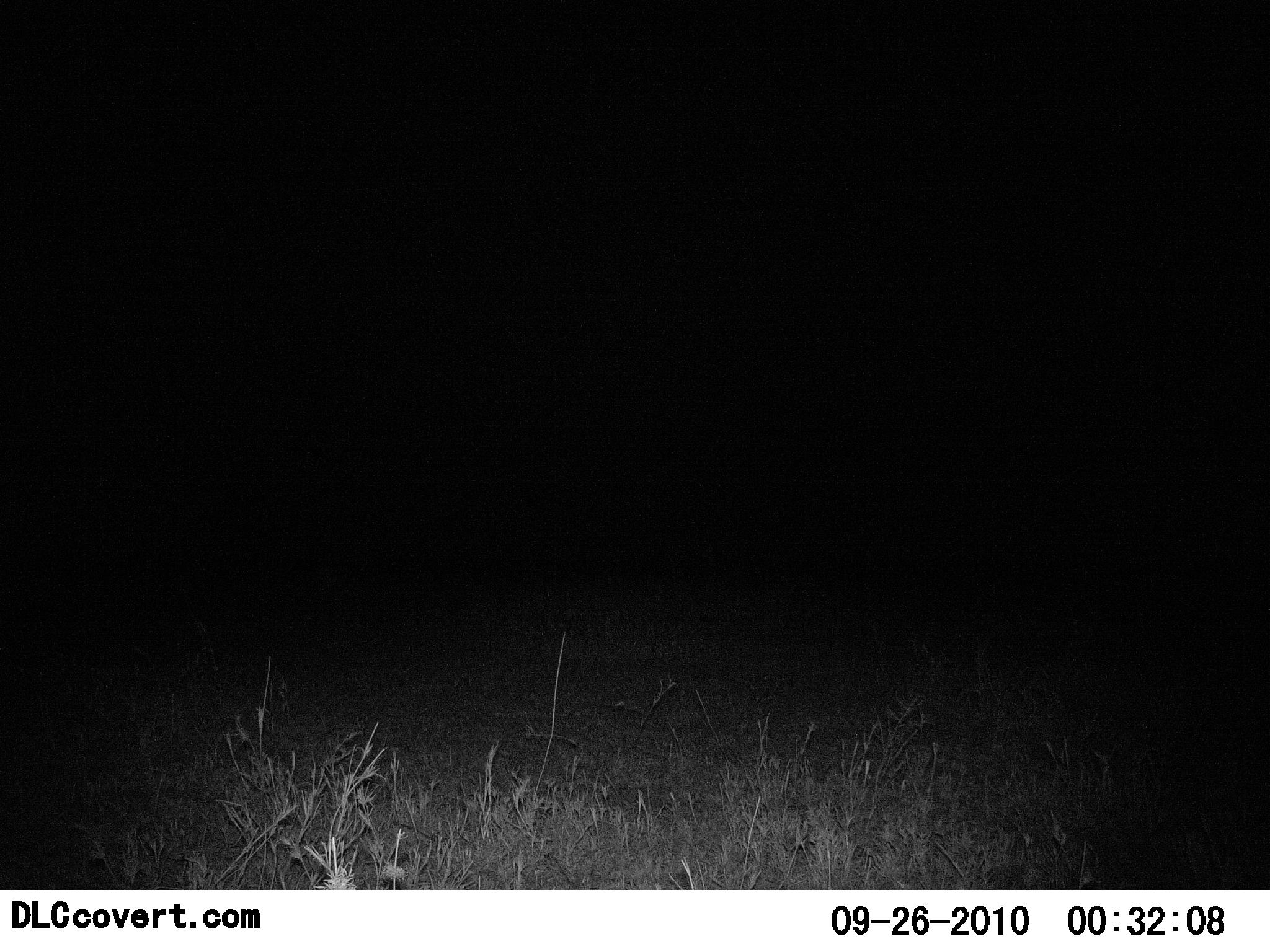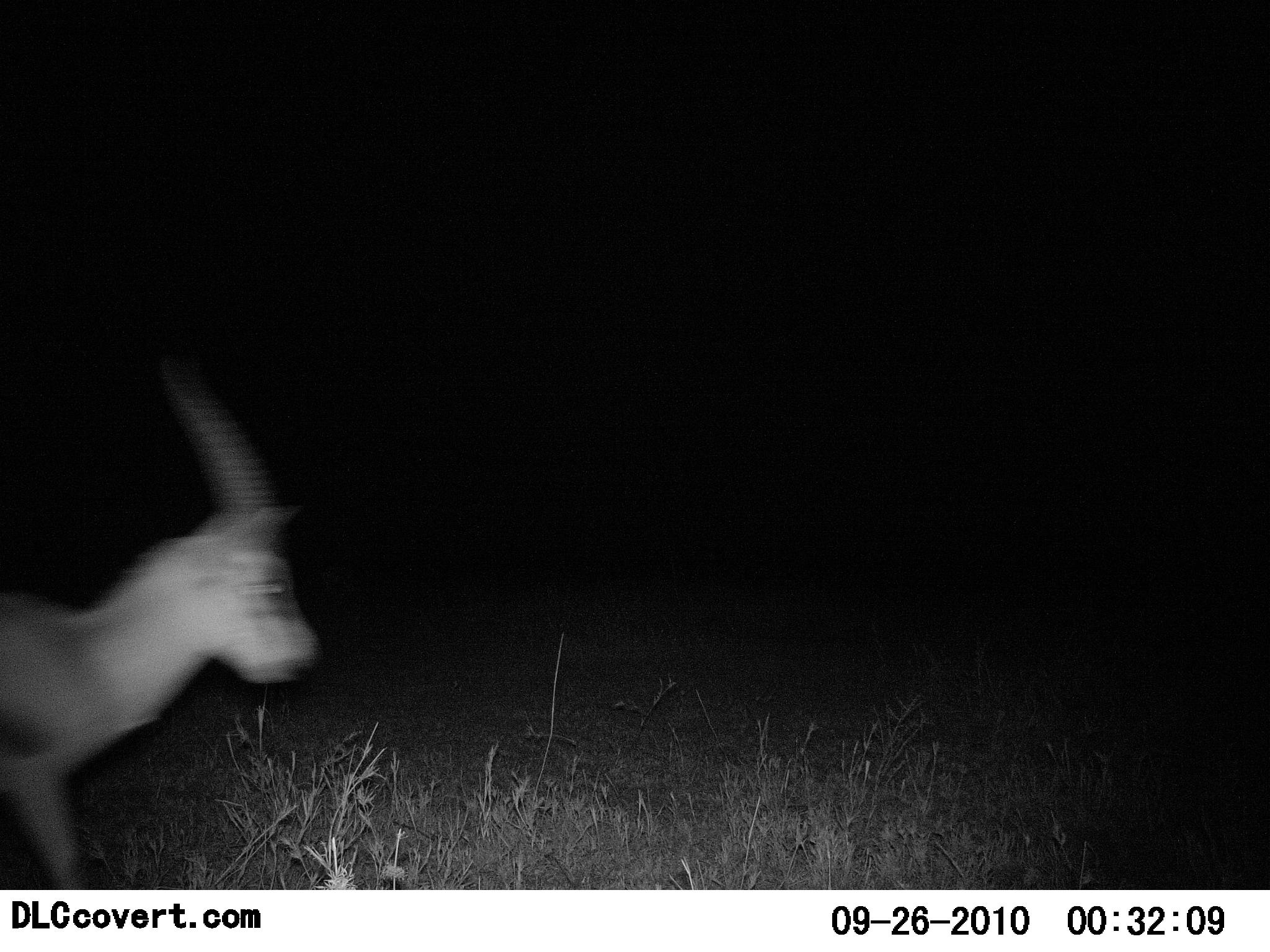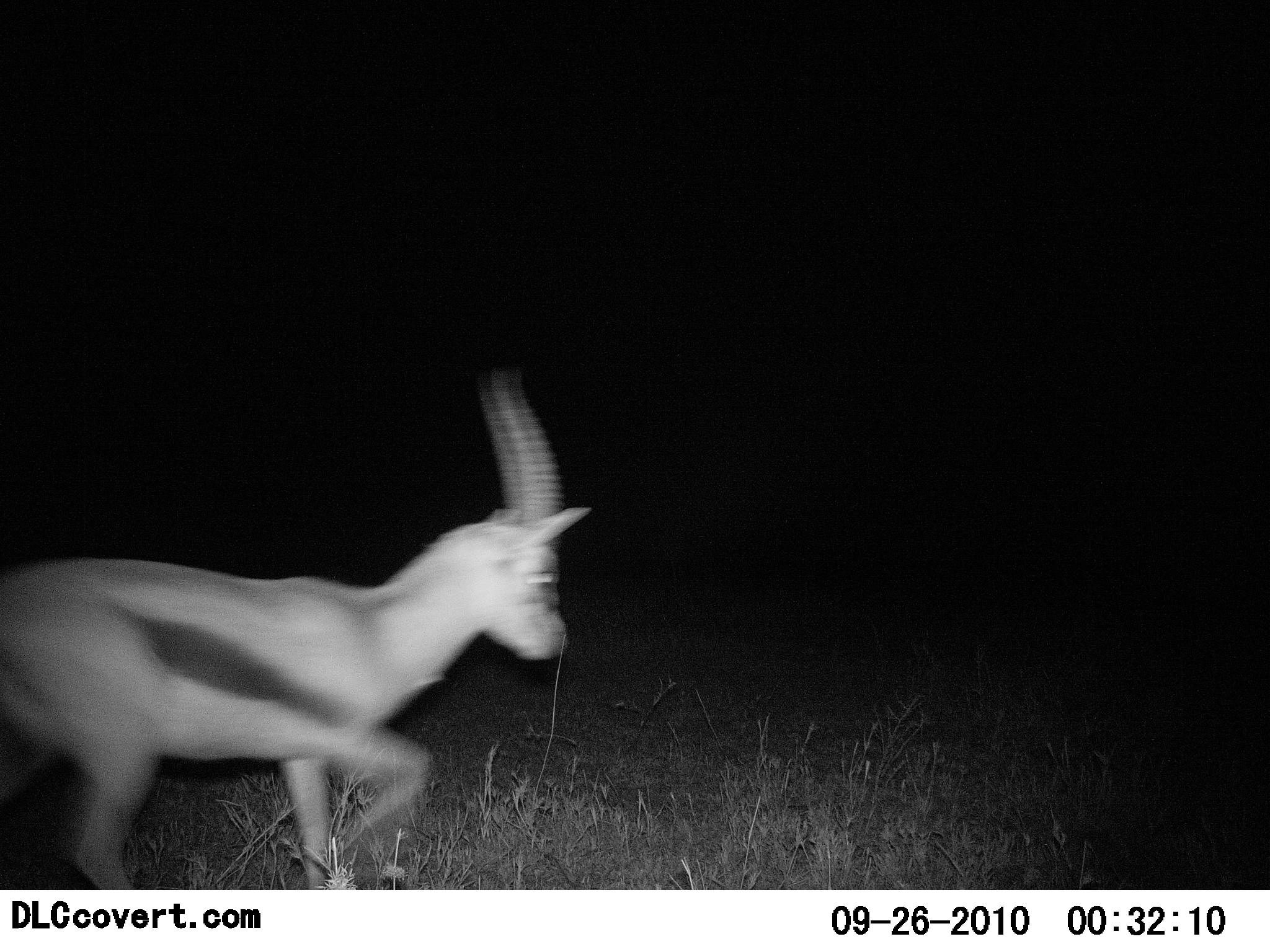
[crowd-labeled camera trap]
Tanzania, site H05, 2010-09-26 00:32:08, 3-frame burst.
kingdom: Animalia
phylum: Chordata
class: Mammalia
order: Artiodactyla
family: Bovidae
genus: Eudorcas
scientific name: Eudorcas thomsonii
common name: thomson's gazelle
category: gazellethomsons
Gazellethomsons (thomson's gazelle) (Eudorcas thomsonii), count 1. Behavior (volunteer vote fractions): standing 8%, resting 0%, moving 100%, interacting 0%. Young present (vote fraction): 0%. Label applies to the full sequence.